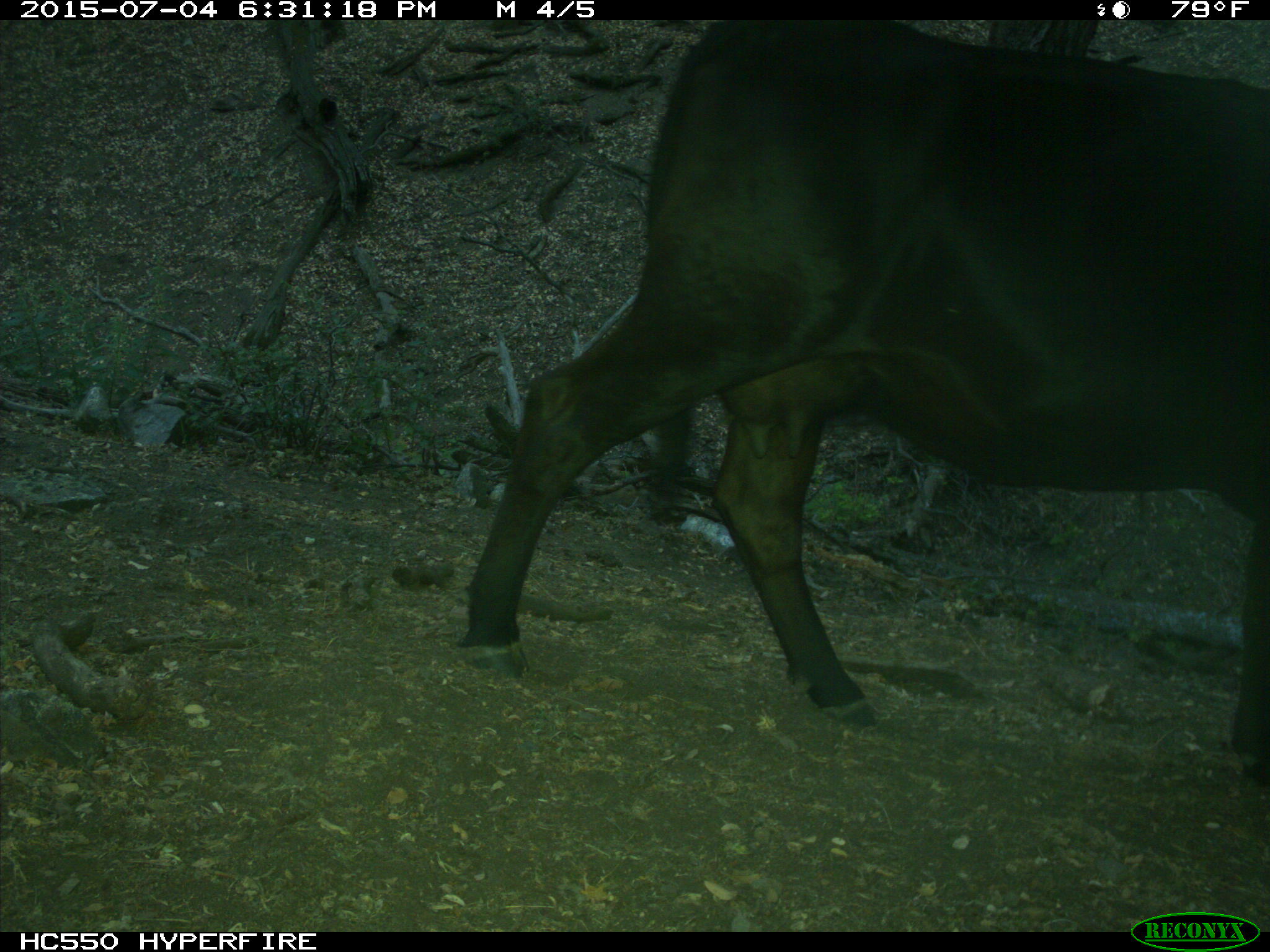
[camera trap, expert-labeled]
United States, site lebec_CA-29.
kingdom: Animalia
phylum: Chordata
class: Mammalia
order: Artiodactyla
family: Bovidae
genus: Bos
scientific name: Bos taurus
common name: domestic cow